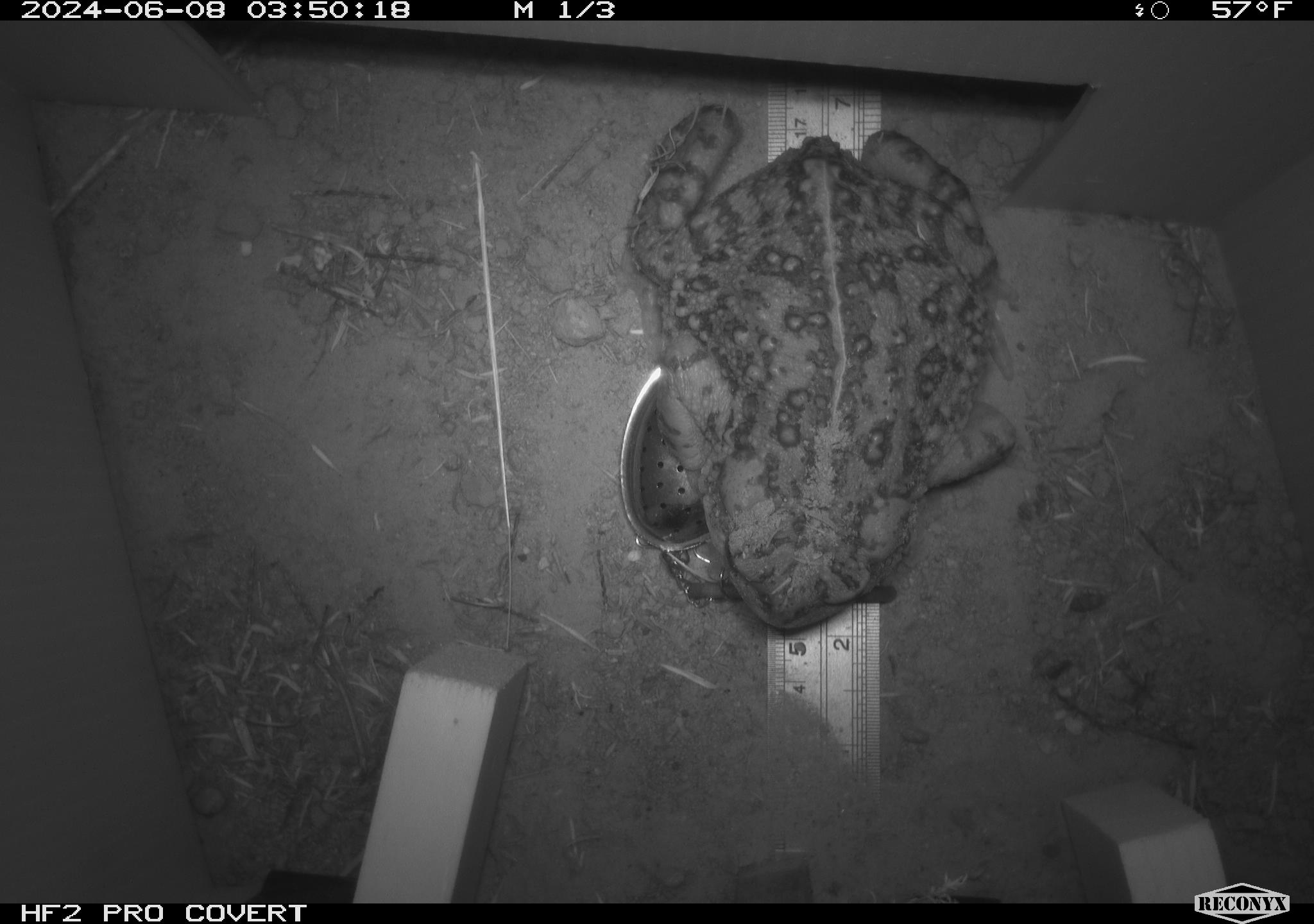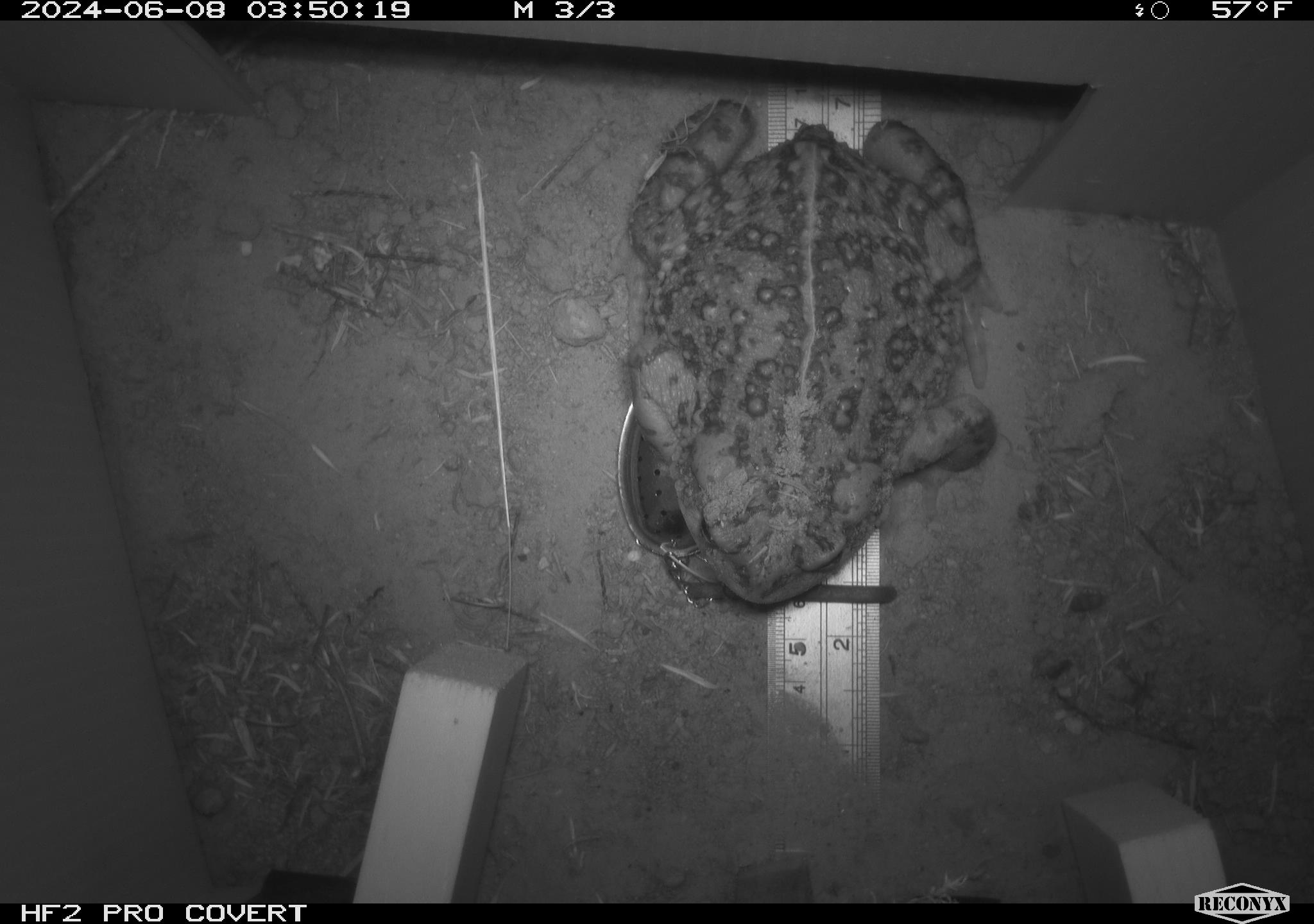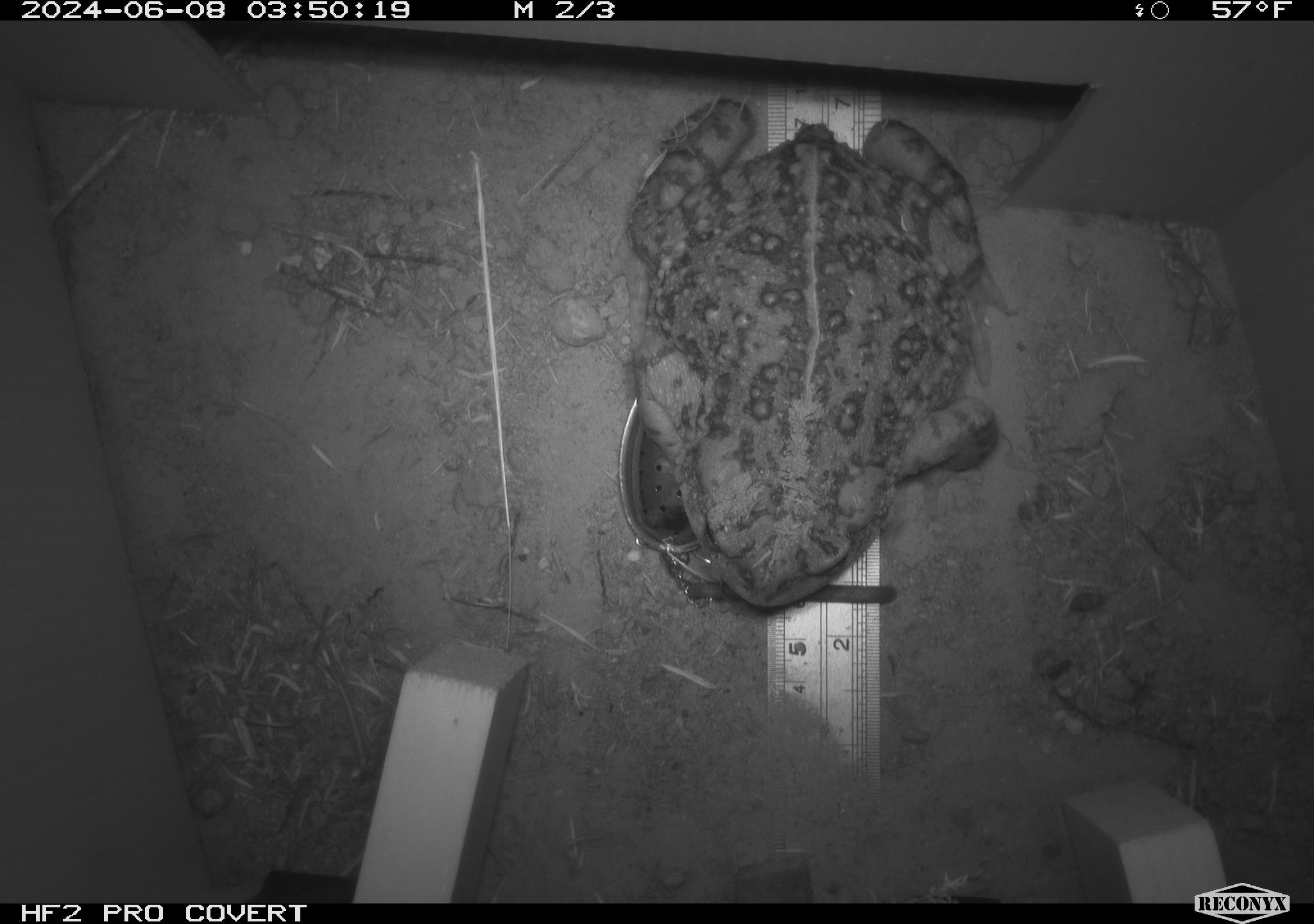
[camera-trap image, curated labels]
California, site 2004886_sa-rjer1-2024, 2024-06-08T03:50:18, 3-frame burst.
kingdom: Animalia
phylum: Chordata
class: Amphibia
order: Anura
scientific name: Anura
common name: frogs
Frogs (Anura).